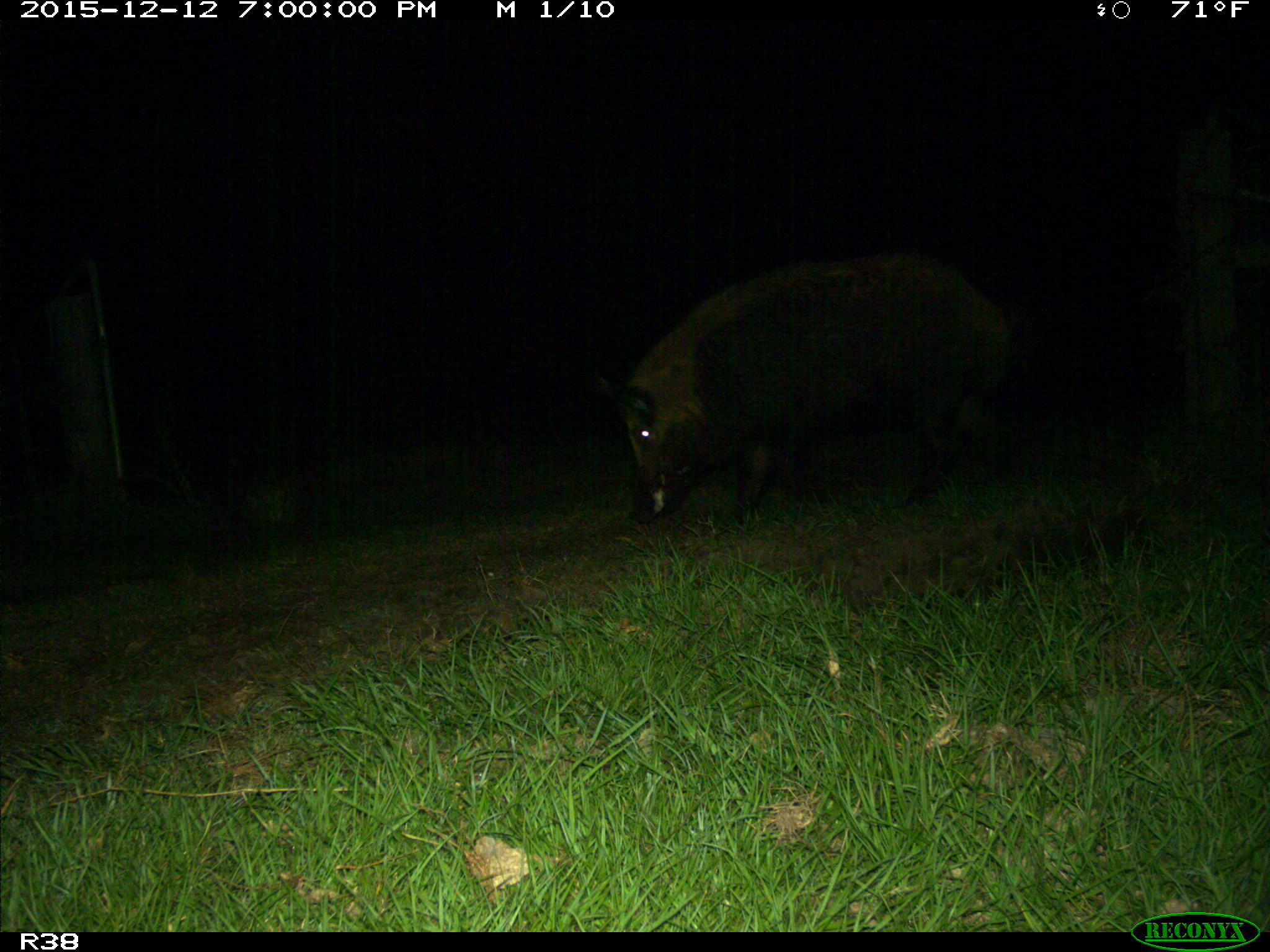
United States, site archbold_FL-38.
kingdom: Animalia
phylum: Chordata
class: Mammalia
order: Artiodactyla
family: Suidae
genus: Sus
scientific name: Sus scrofa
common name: wild boar